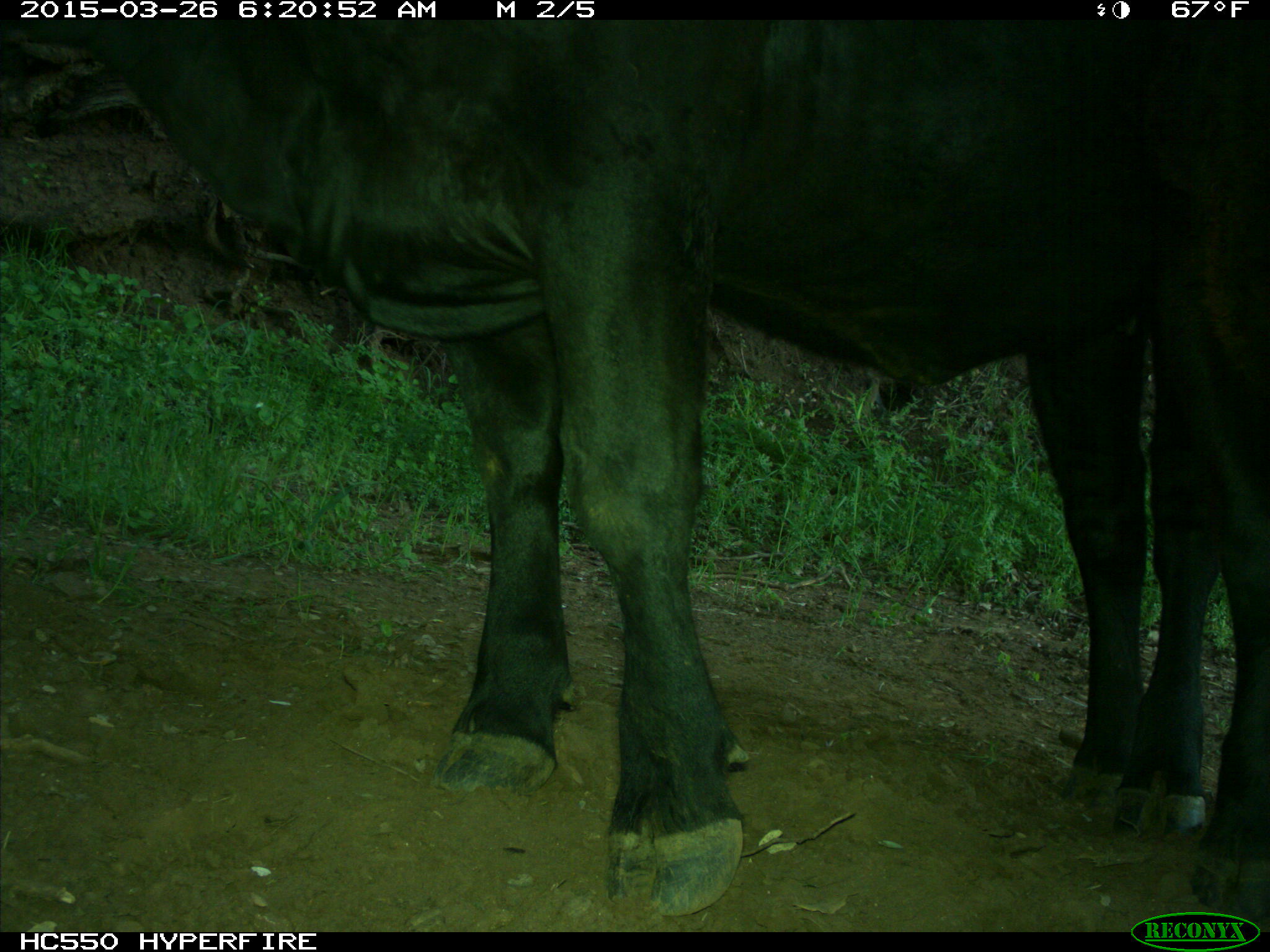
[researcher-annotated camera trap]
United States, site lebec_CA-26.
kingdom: Animalia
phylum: Chordata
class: Mammalia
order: Artiodactyla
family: Bovidae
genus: Bos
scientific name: Bos taurus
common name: domestic cow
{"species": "Bos taurus (domestic cow)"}